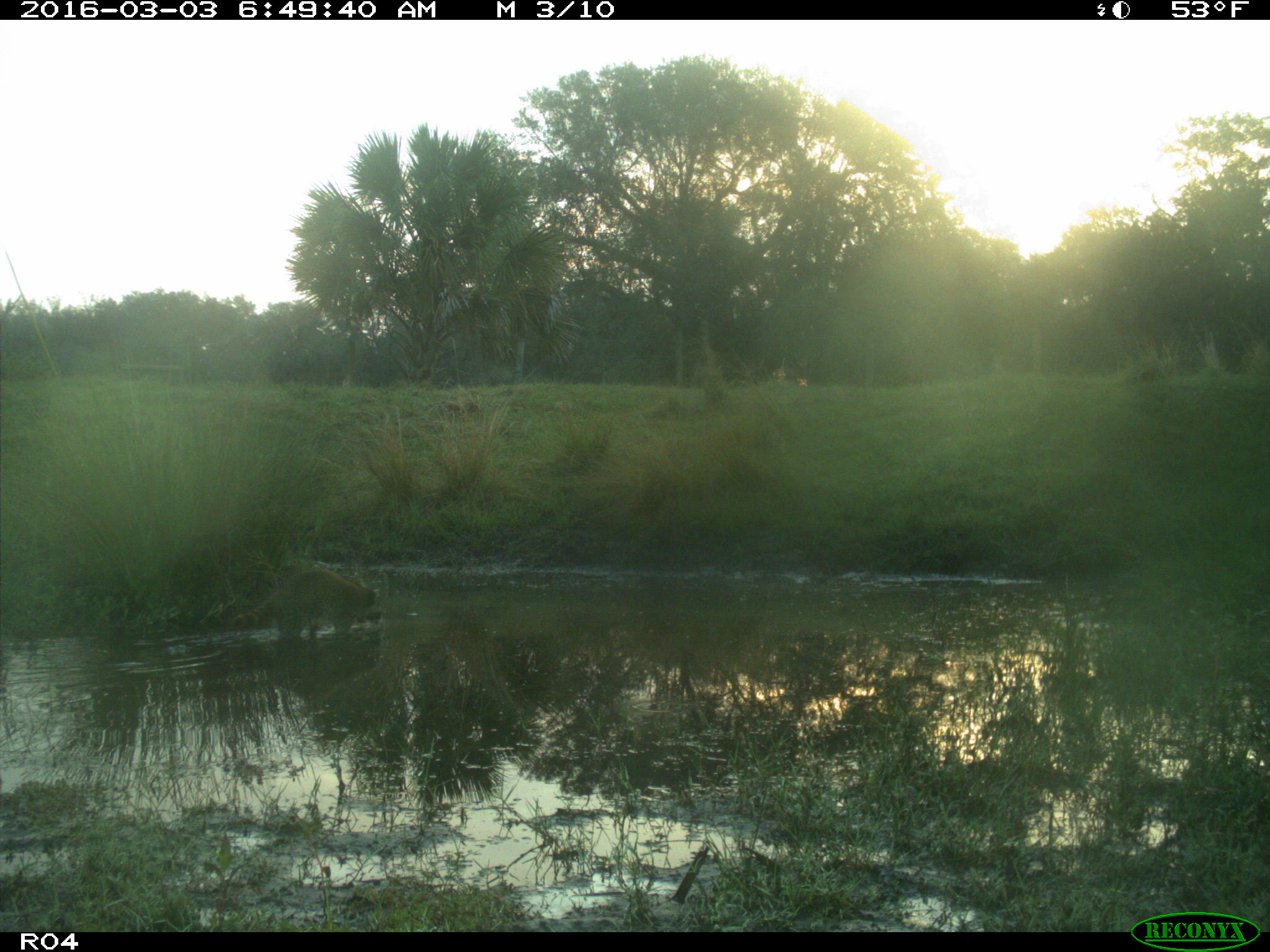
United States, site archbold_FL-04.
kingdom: Animalia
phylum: Chordata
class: Mammalia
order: Carnivora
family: Procyonidae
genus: Procyon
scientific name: Procyon lotor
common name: common raccoon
Procyon lotor (common raccoon).